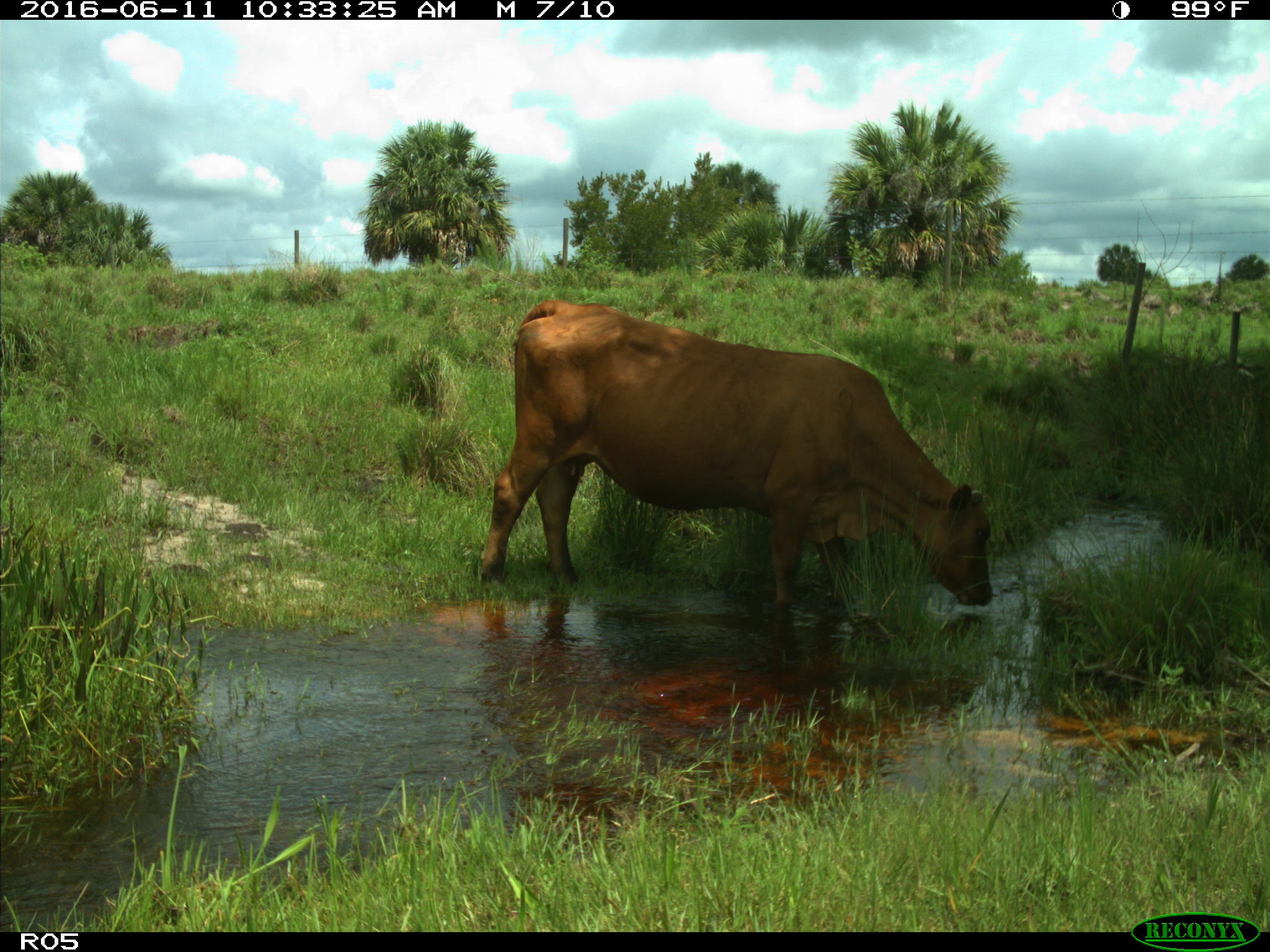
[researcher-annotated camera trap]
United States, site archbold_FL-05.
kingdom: Animalia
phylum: Chordata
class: Mammalia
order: Artiodactyla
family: Bovidae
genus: Bos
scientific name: Bos taurus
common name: domestic cow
Bos taurus (domestic cow).